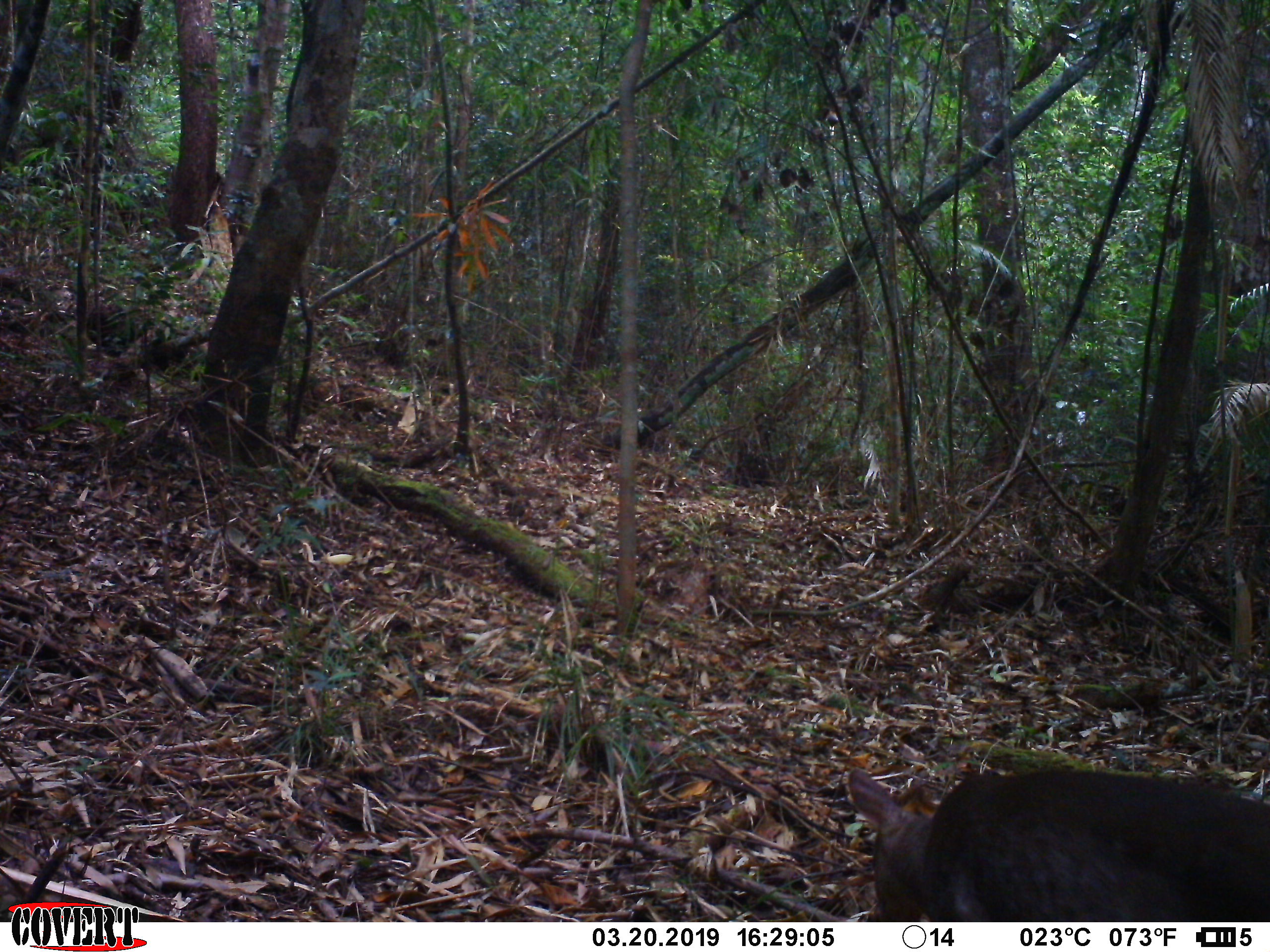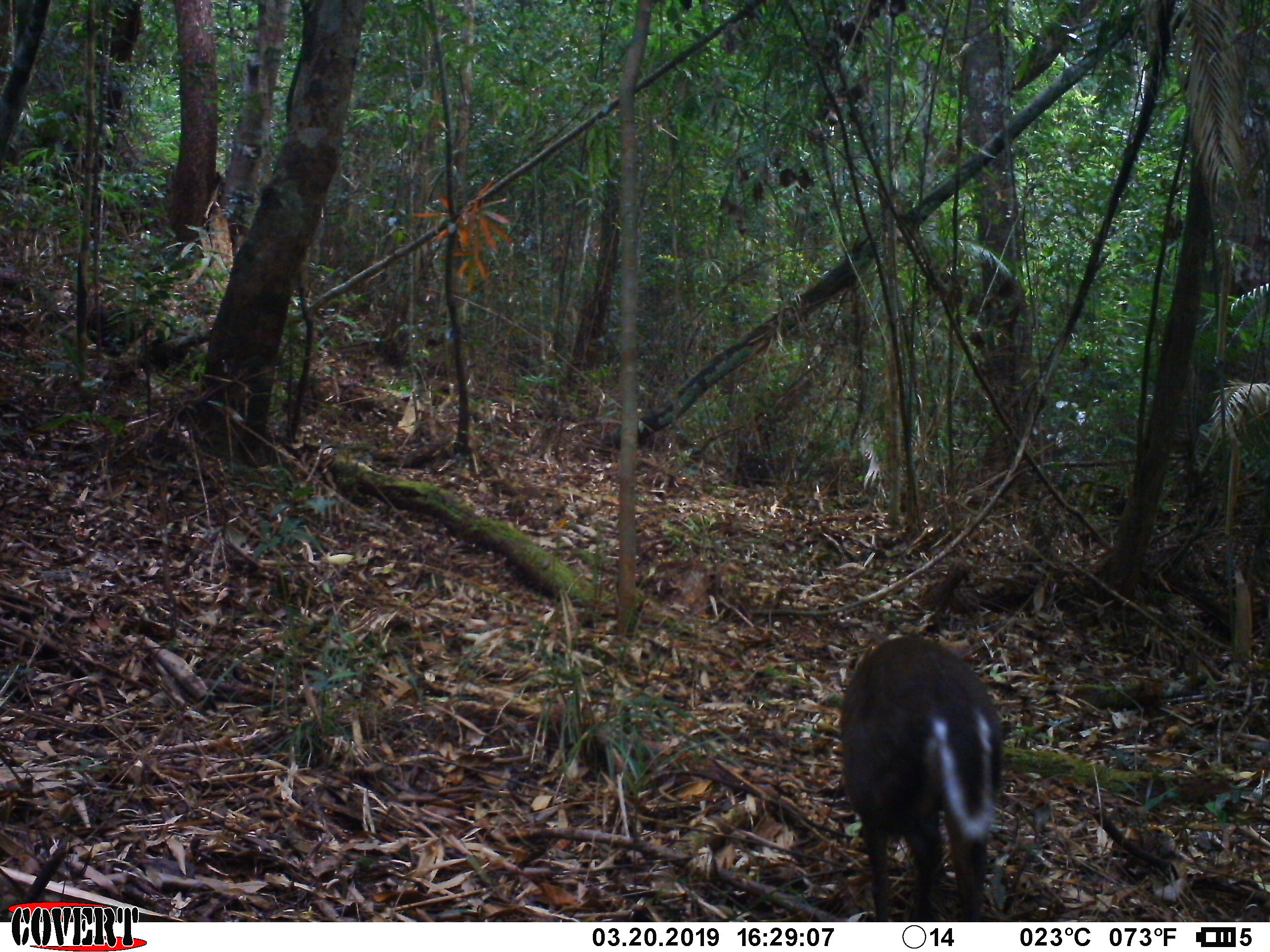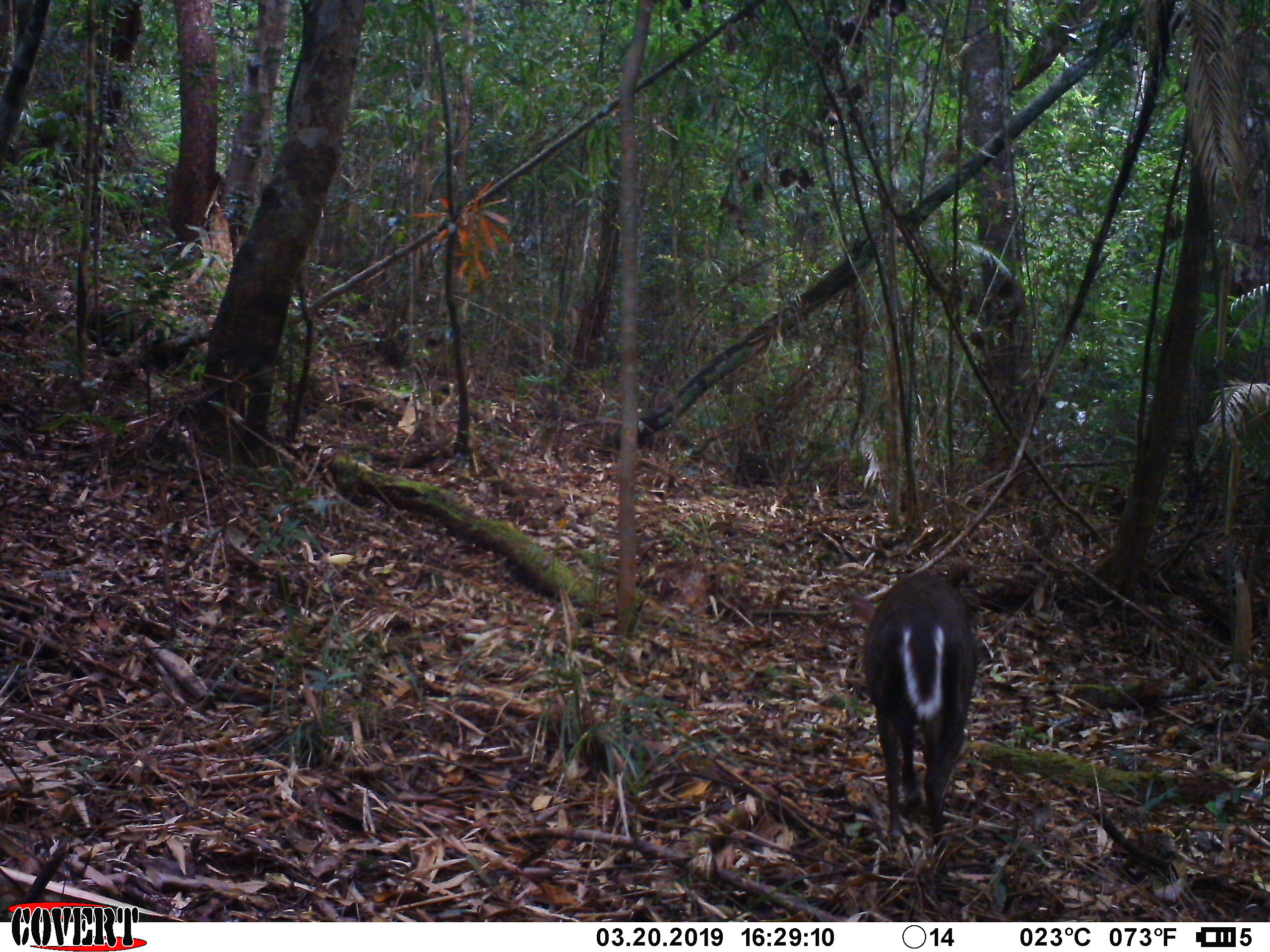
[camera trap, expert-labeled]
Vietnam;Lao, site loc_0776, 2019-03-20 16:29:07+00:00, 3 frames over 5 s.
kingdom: Animalia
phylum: Chordata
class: Mammalia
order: Artiodactyla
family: Cervidae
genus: Muntiacus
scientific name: Muntiacus rooseveltorum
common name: roosevelt's muntjac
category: roosevelts muntjac group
Roosevelts muntjac group (roosevelt's muntjac) (Muntiacus rooseveltorum). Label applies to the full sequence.